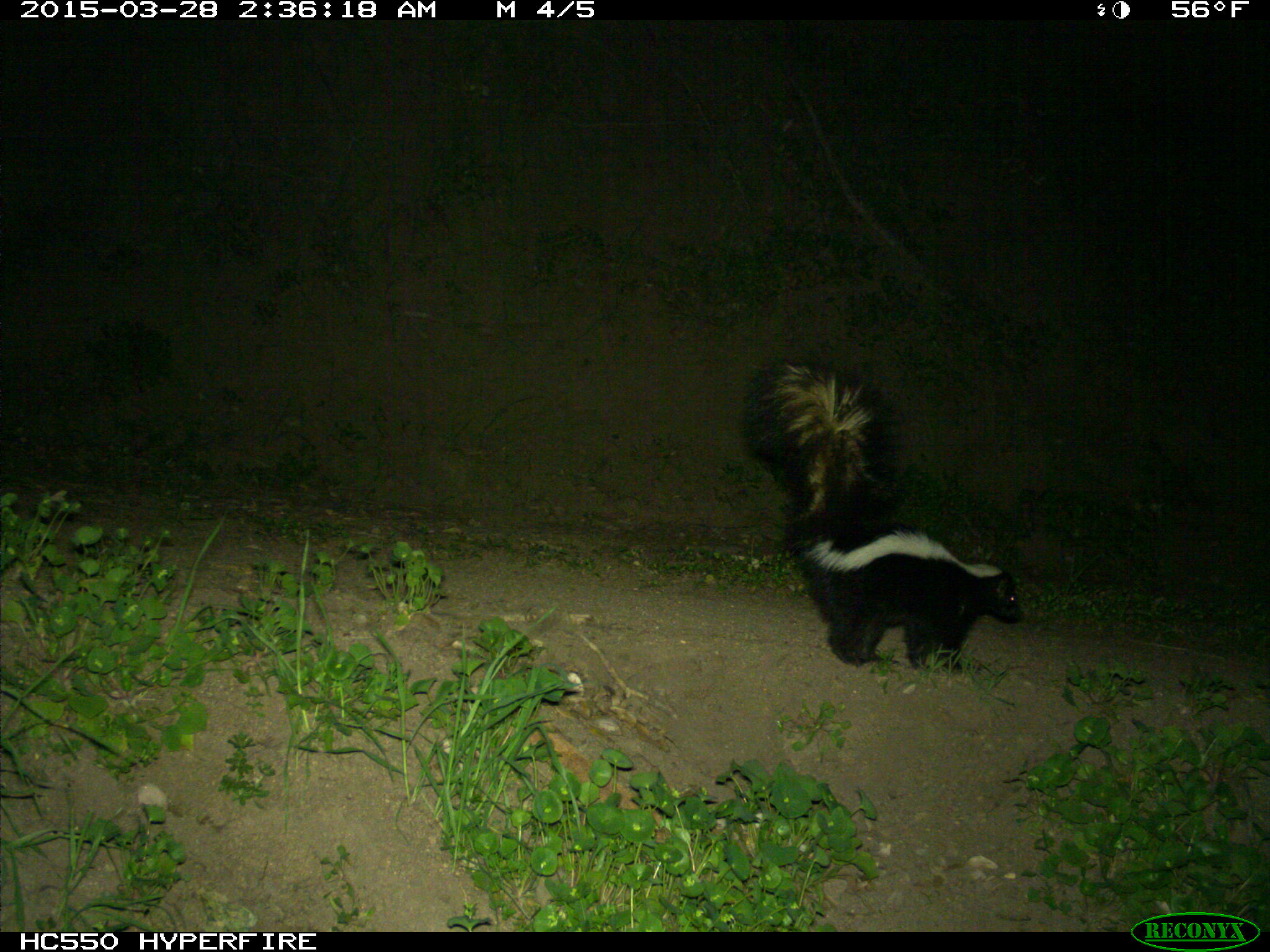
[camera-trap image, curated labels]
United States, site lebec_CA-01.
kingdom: Animalia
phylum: Chordata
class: Mammalia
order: Carnivora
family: Mephitidae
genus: Mephitis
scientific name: Mephitis mephitis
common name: striped skunk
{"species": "Mephitis mephitis (striped skunk)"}